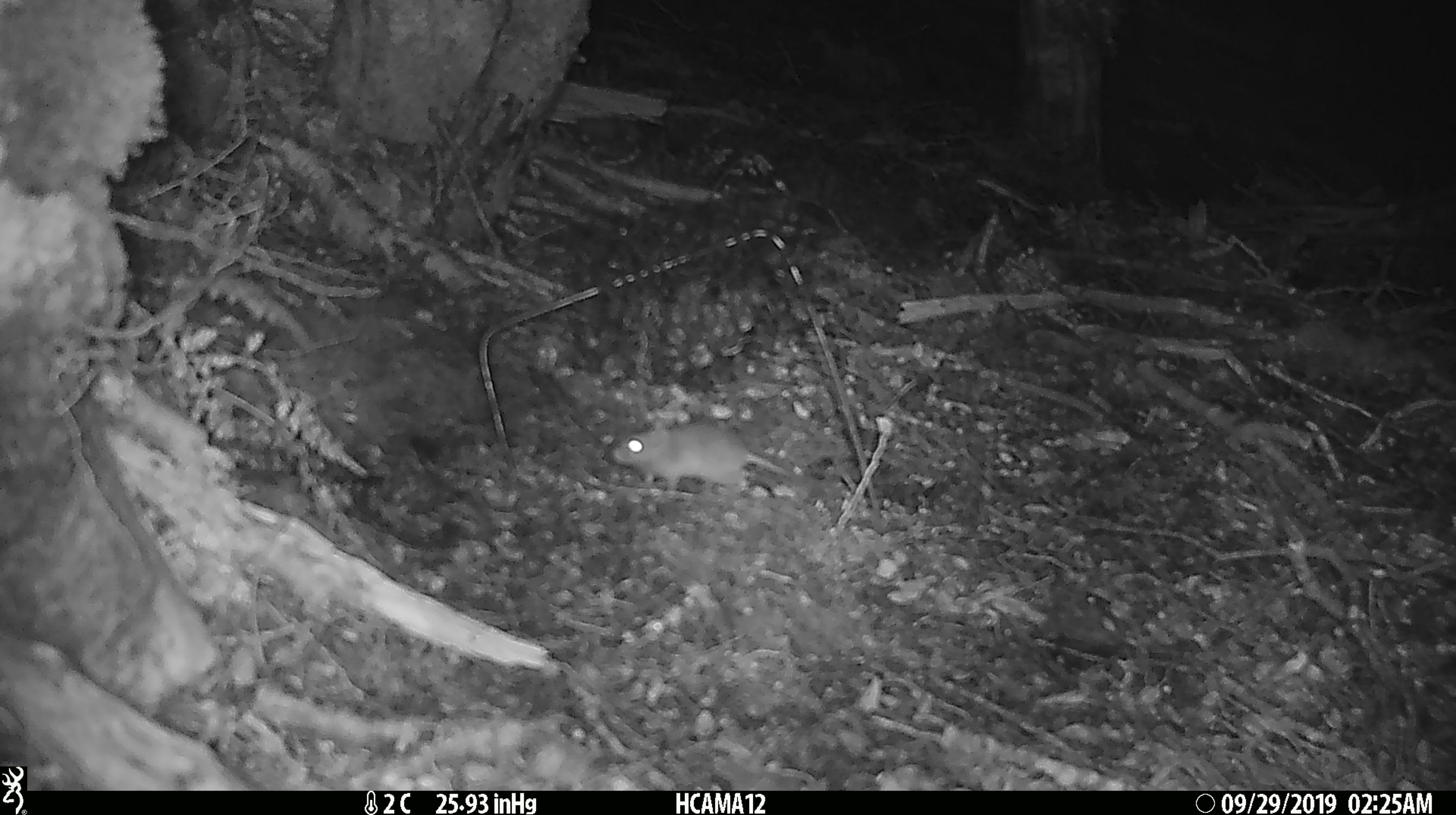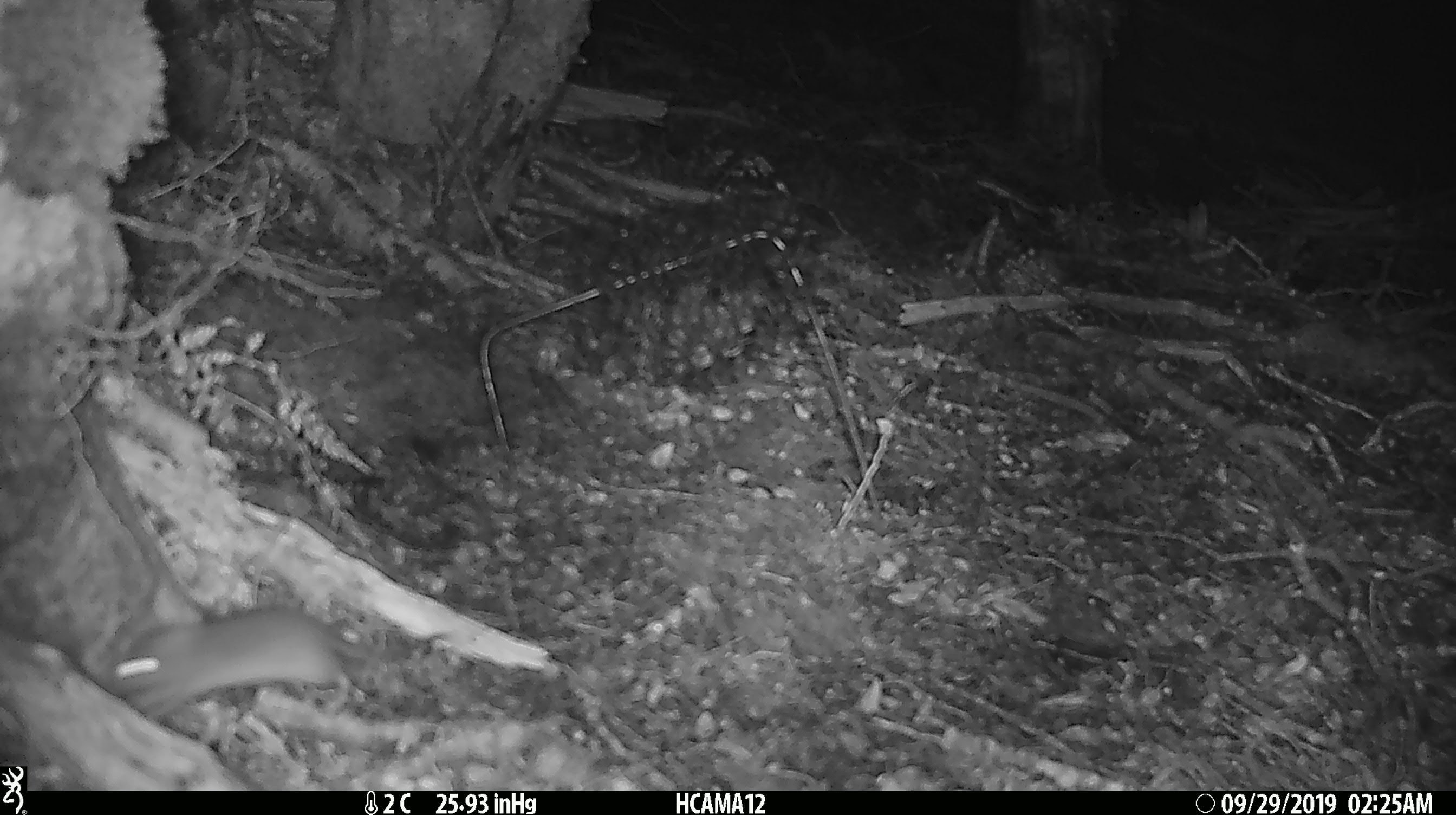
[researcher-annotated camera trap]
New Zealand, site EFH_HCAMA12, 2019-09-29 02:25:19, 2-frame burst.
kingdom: Animalia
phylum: Chordata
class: Mammalia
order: Rodentia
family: Muridae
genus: Mus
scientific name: Mus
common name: mouse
Mouse (Mus).